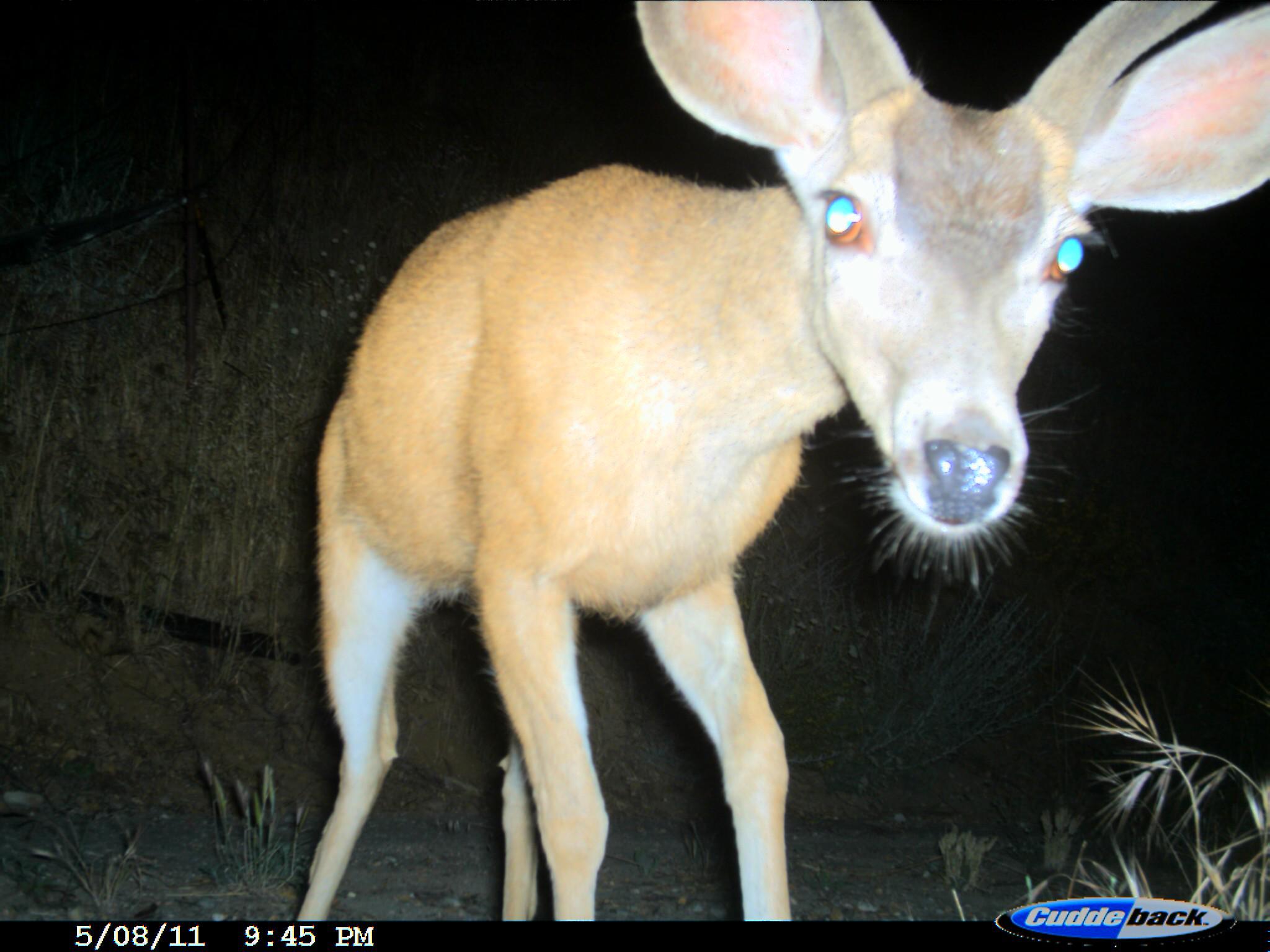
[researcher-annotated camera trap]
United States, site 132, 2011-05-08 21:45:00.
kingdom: Animalia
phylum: Chordata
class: Mammalia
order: Artiodactyla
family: Cervidae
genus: Odocoileus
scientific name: Odocoileus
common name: deer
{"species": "deer (Odocoileus)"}